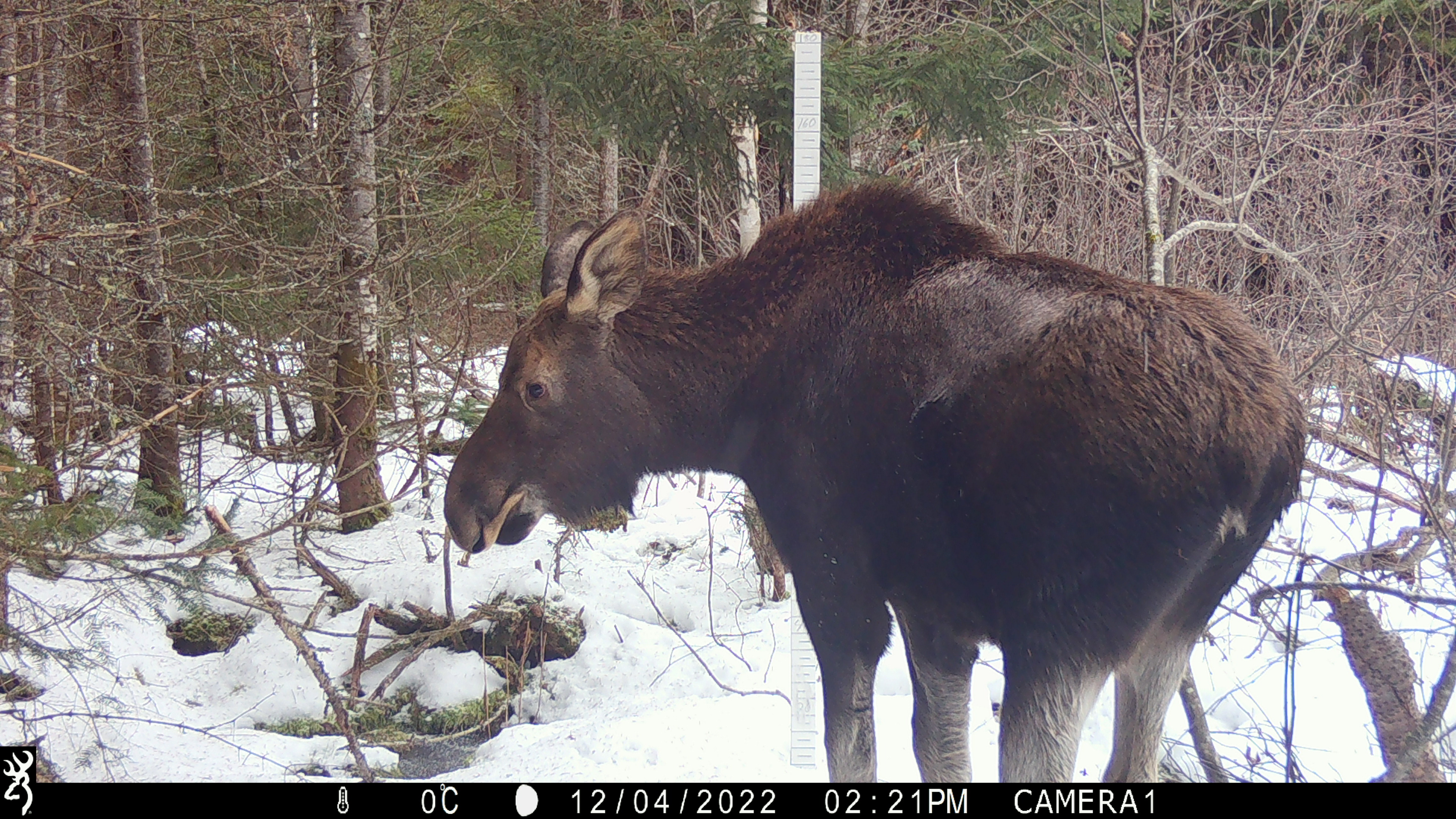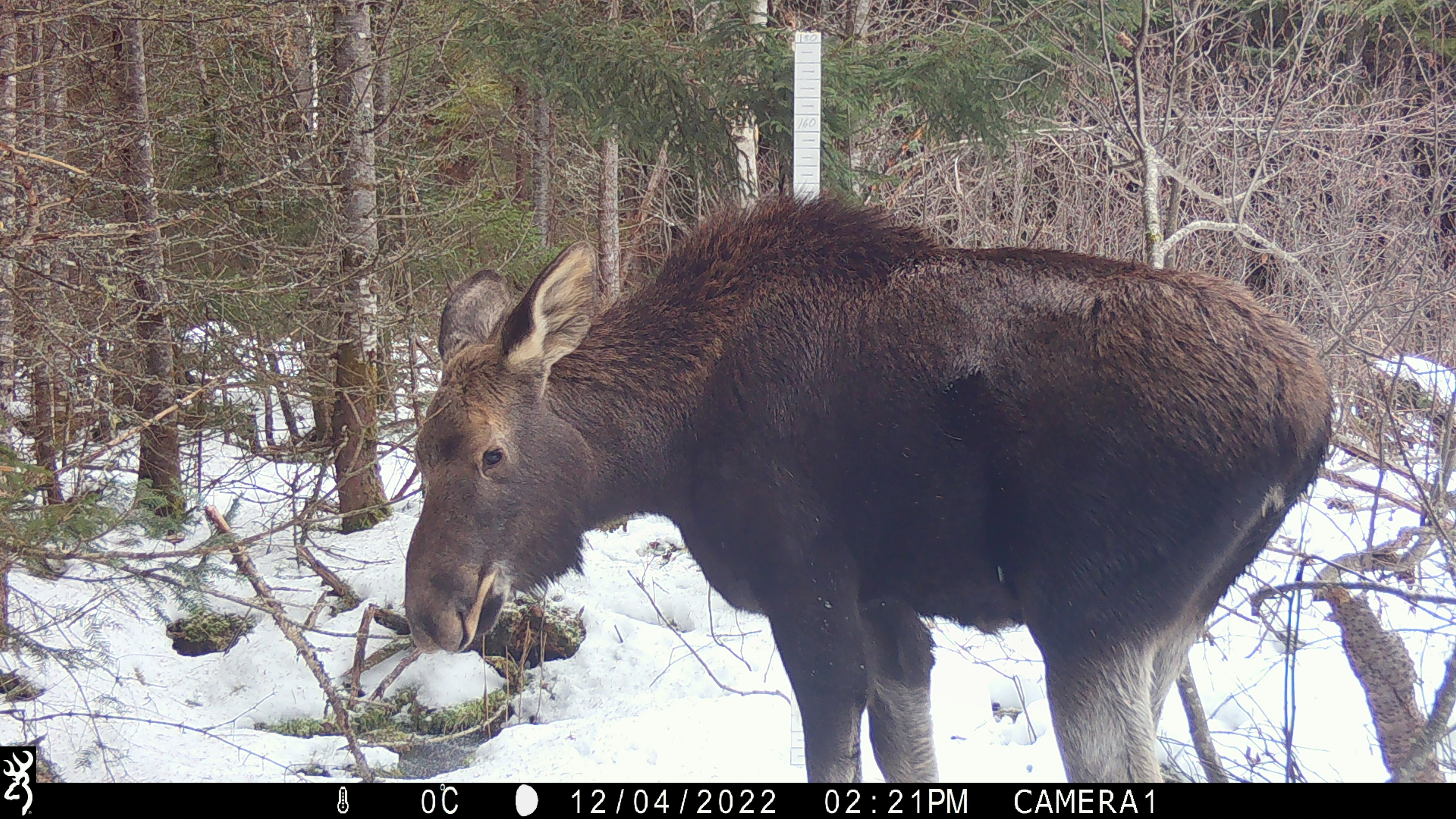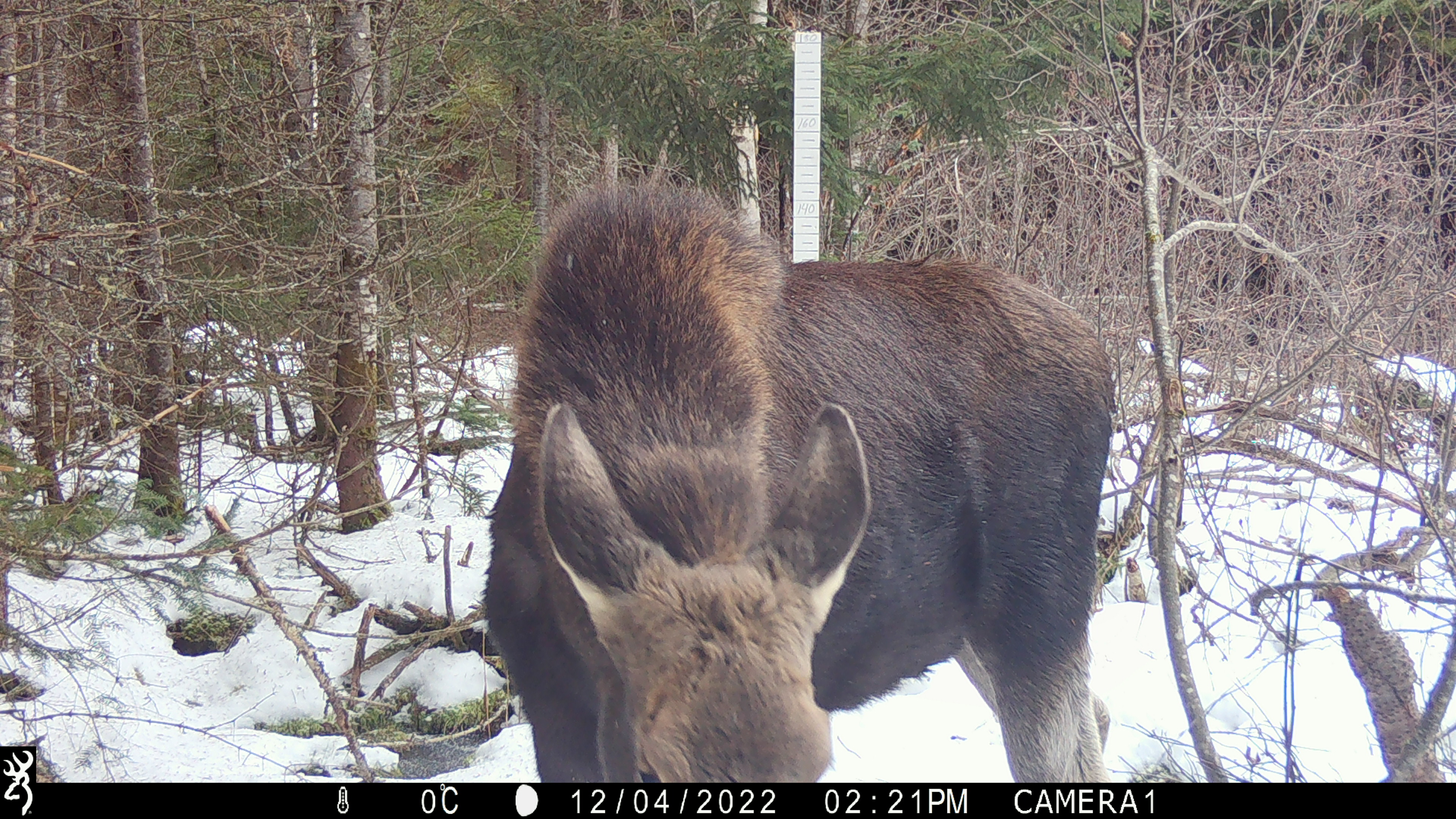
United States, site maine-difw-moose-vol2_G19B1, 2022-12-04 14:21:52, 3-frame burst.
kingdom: Animalia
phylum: Chordata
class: Mammalia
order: Artiodactyla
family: Cervidae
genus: Alces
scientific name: Alces alces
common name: moose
Moose (Alces alces).